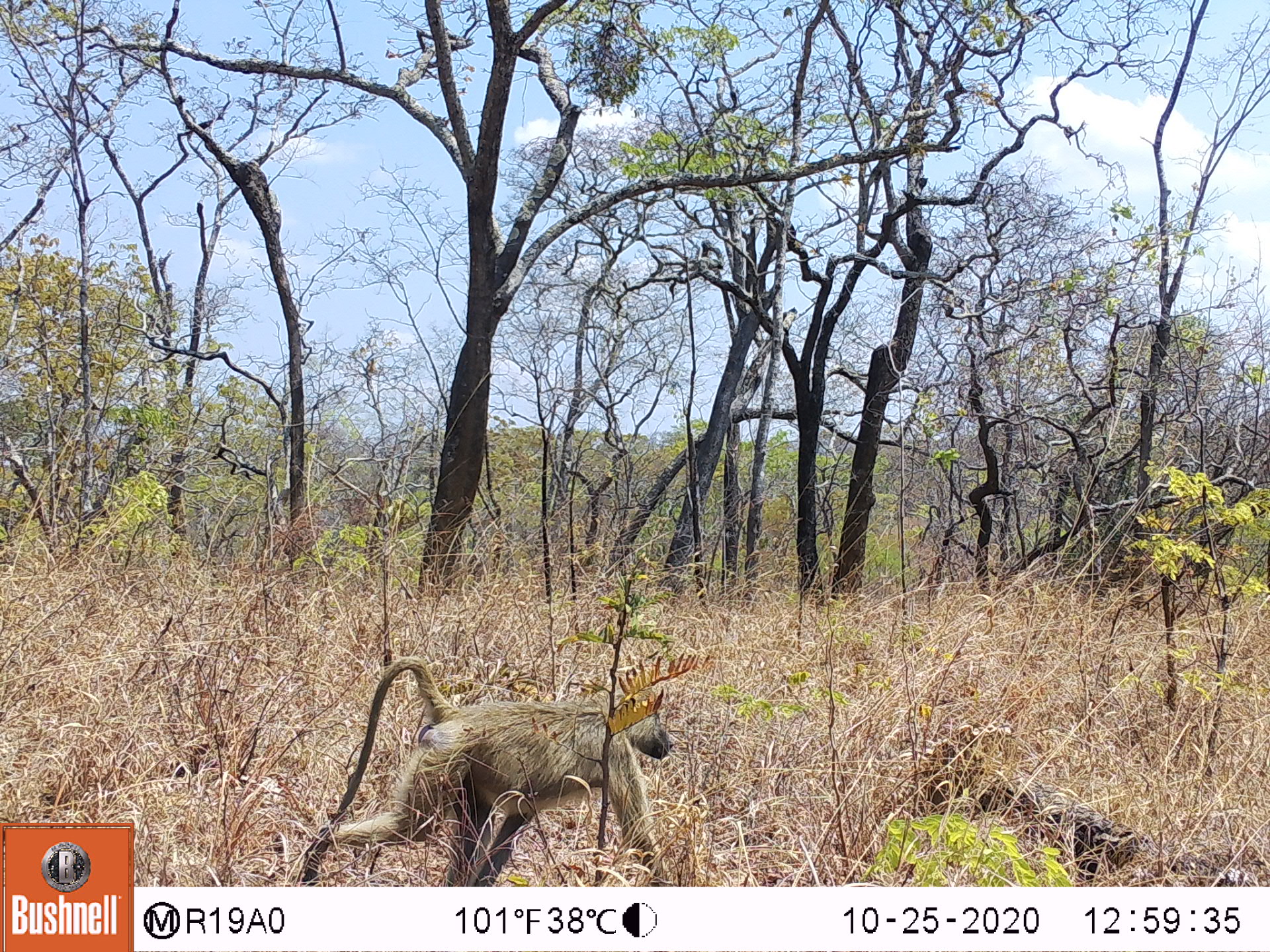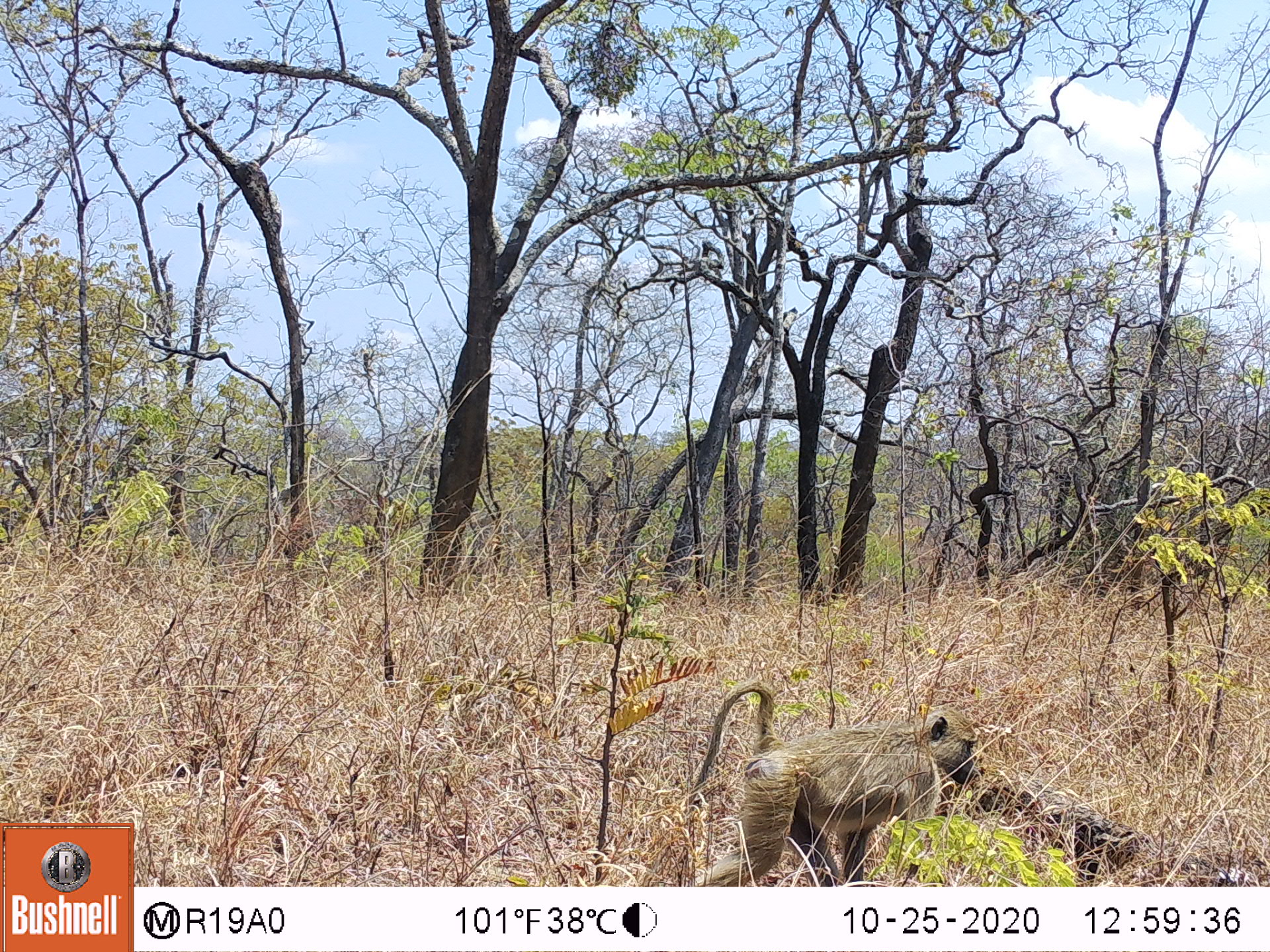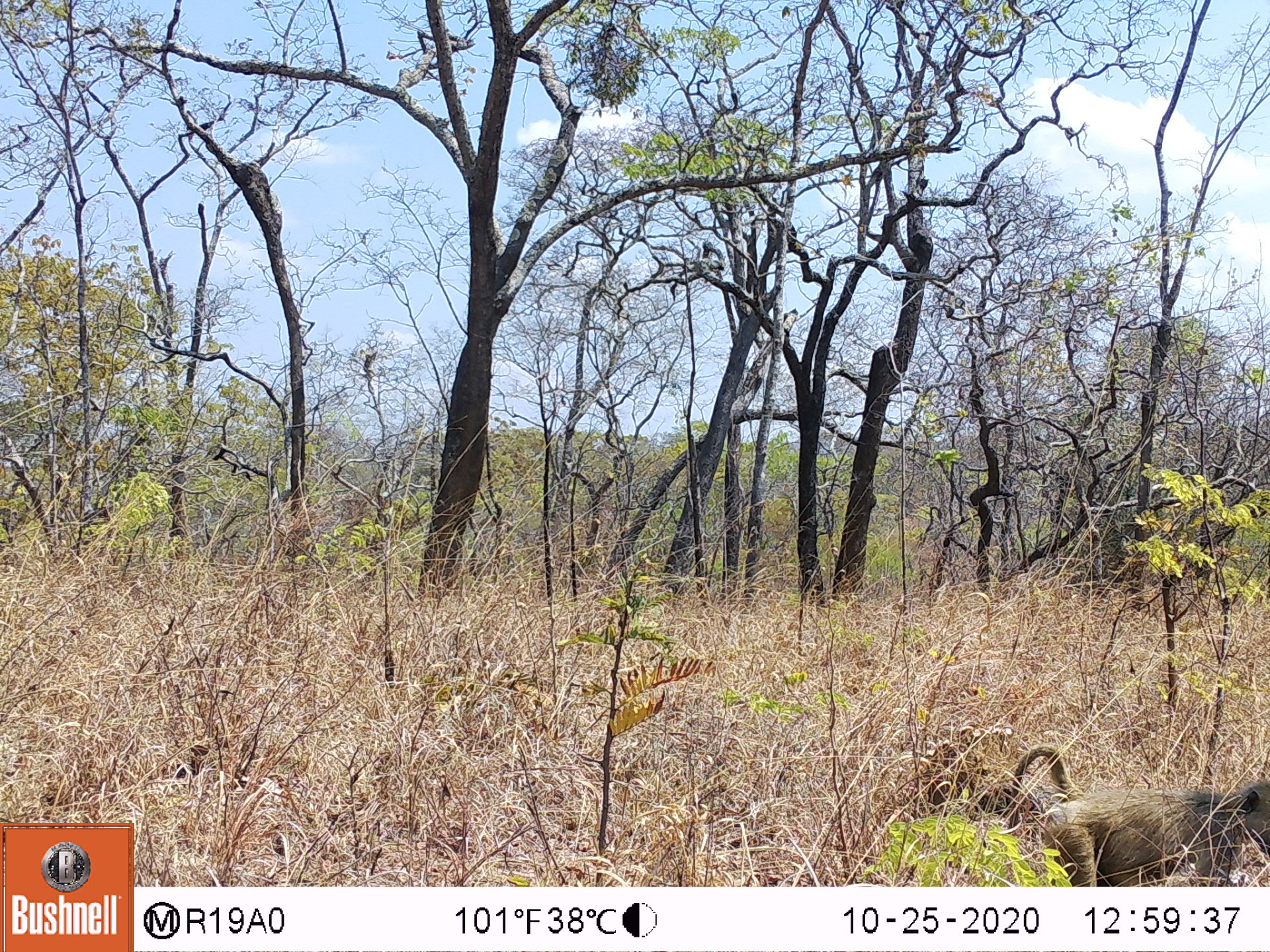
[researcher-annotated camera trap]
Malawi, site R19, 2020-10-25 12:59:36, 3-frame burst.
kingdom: Animalia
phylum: Chordata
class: Mammalia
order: Primates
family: Cercopithecidae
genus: Papio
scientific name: Papio cynocephalus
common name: yellow baboon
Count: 1.